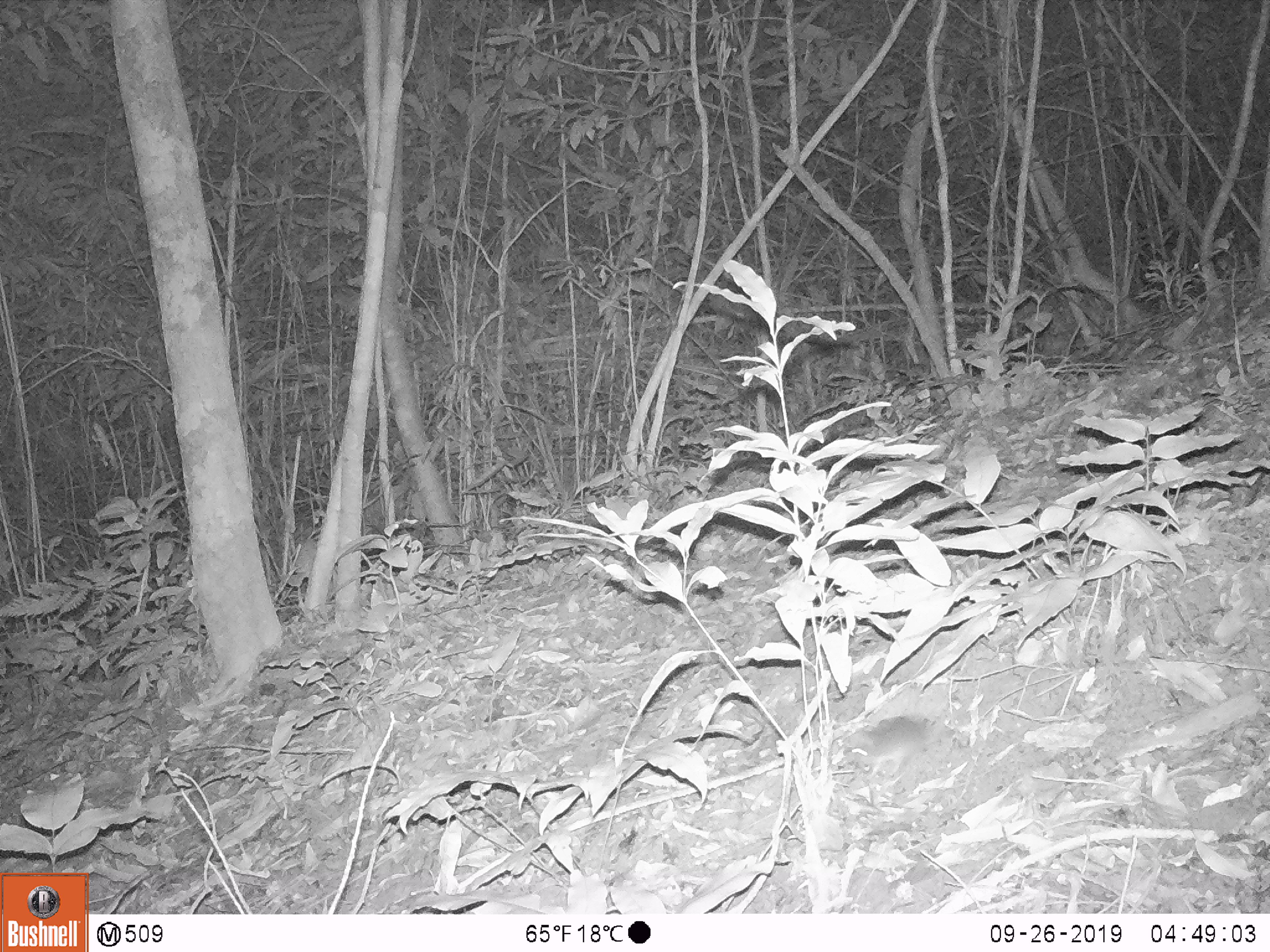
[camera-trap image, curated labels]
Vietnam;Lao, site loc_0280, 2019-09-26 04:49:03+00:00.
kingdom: Animalia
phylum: Chordata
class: Mammalia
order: Rodentia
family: Muridae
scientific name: Muridae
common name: old-world mice and rats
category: unidentified murid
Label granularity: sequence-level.